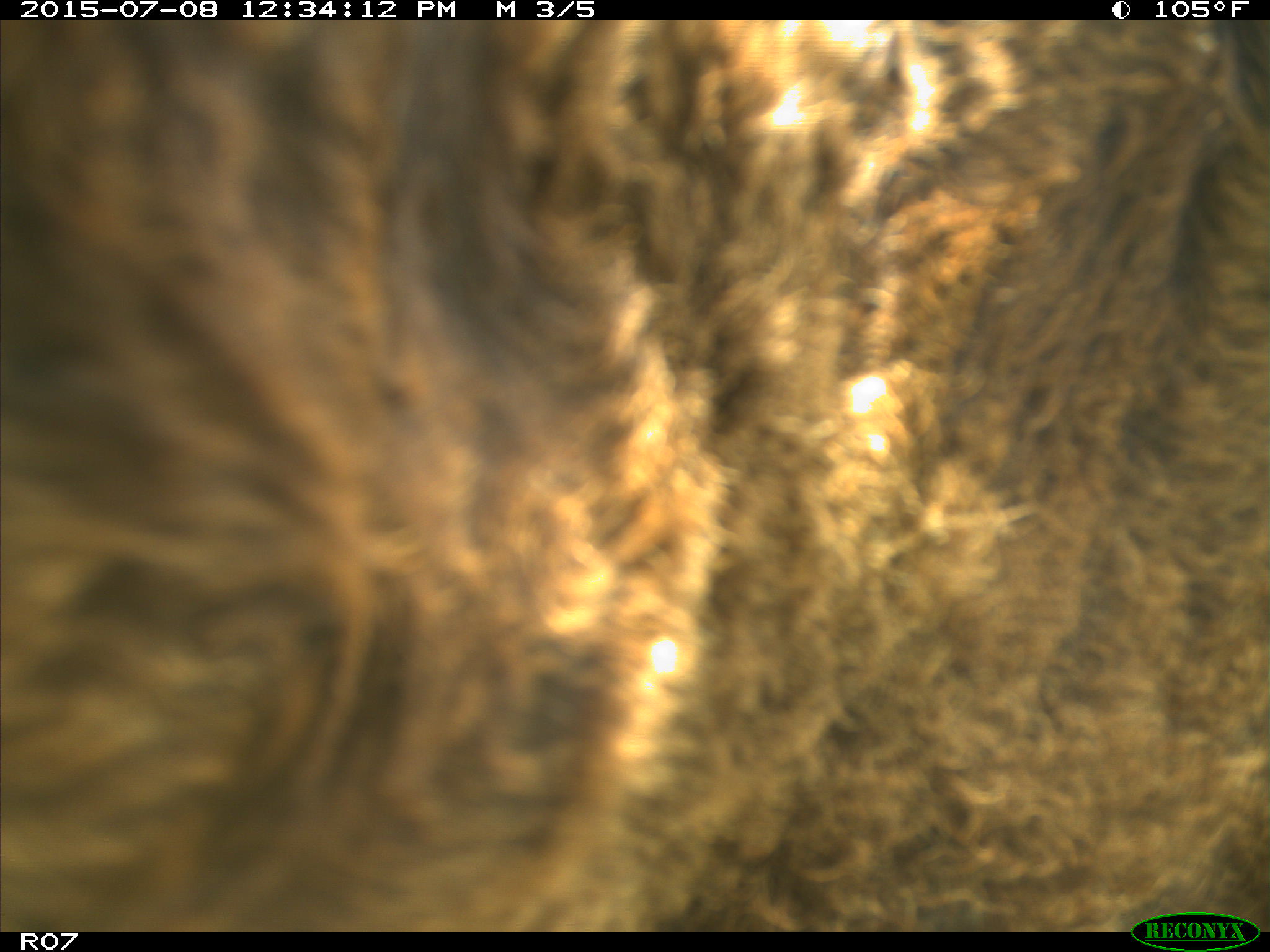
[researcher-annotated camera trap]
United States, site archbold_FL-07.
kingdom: Animalia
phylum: Chordata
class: Mammalia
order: Artiodactyla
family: Bovidae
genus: Bos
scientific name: Bos taurus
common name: domestic cow